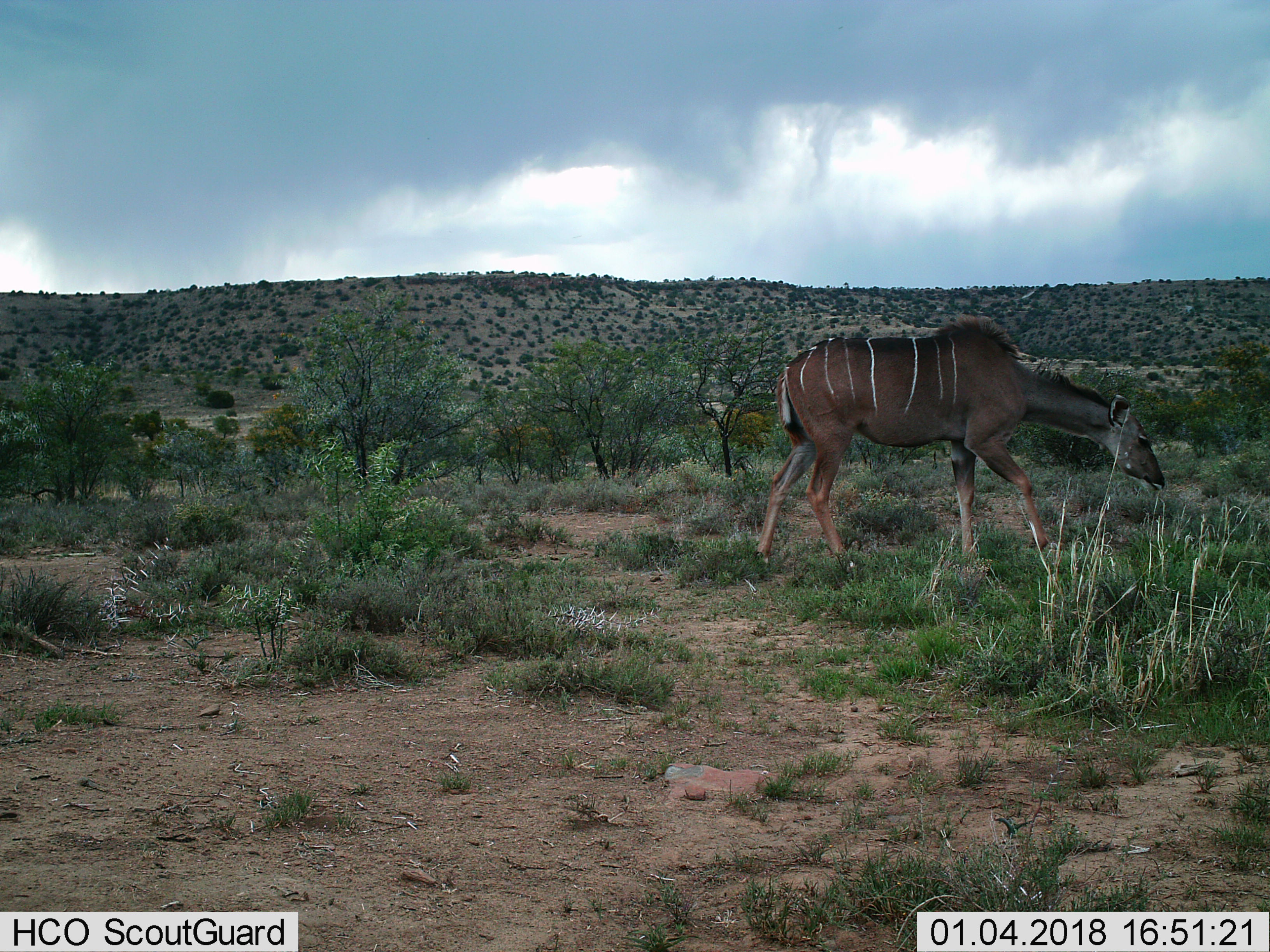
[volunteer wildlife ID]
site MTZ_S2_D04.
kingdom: Animalia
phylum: Chordata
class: Mammalia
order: Artiodactyla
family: Bovidae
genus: Tragelaphus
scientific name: Tragelaphus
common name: kudu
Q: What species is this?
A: Kudu (Tragelaphus).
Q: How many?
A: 1.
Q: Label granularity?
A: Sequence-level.